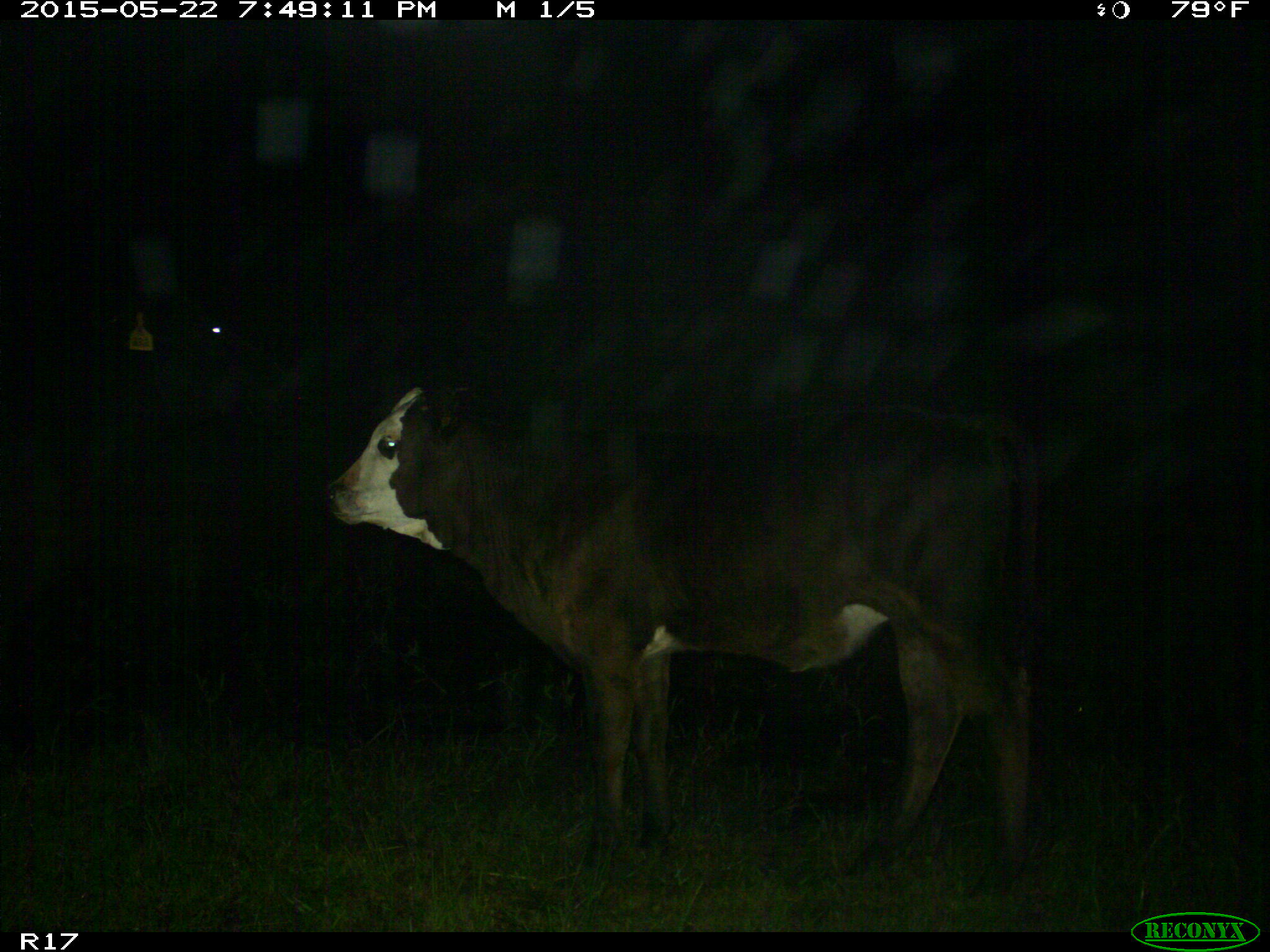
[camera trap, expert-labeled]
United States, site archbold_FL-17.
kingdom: Animalia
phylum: Chordata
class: Mammalia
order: Artiodactyla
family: Bovidae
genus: Bos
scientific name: Bos taurus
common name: domestic cow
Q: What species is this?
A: Bos taurus (domestic cow).